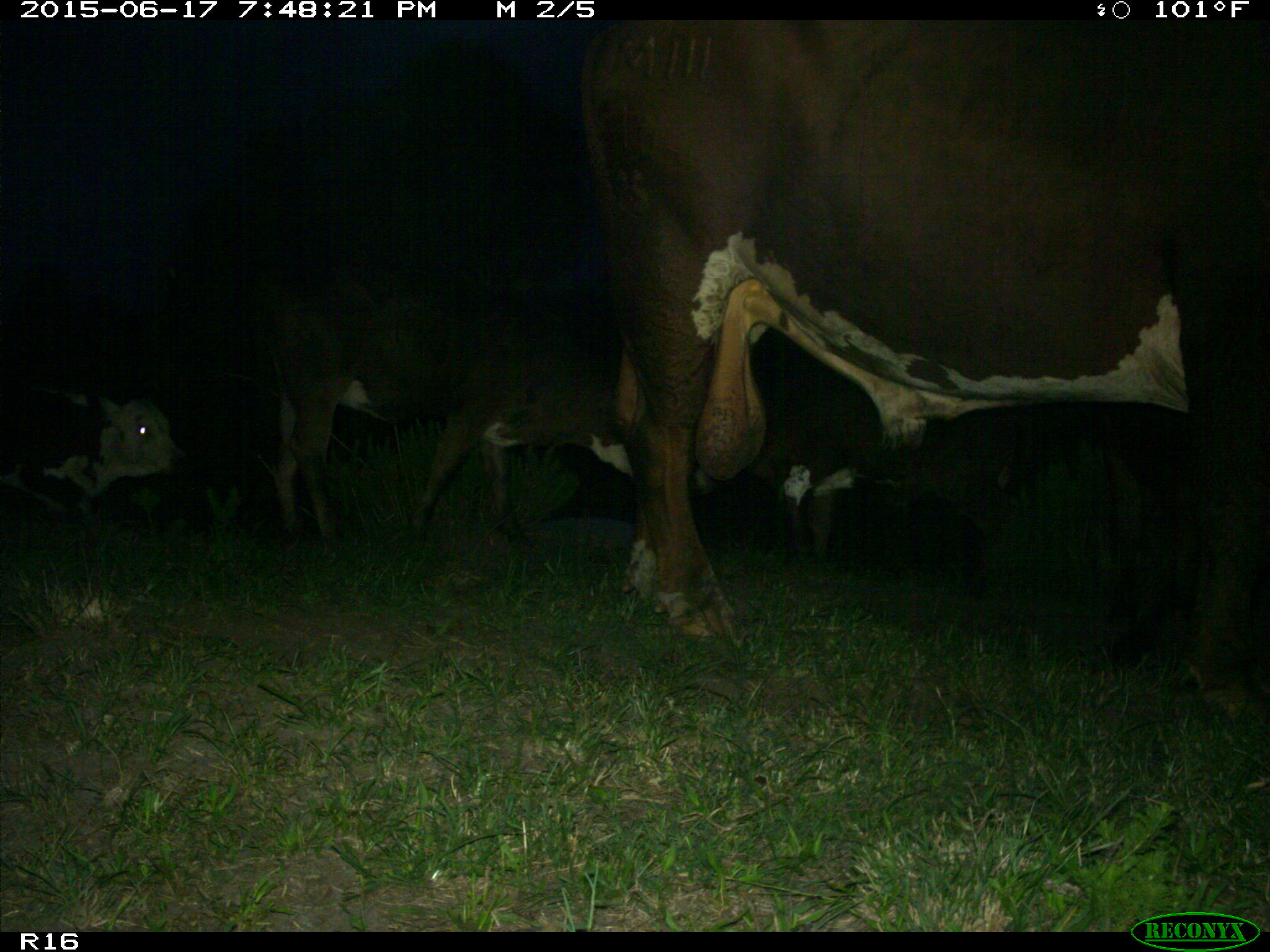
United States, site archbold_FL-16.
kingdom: Animalia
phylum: Chordata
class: Mammalia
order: Artiodactyla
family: Bovidae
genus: Bos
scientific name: Bos taurus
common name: domestic cow